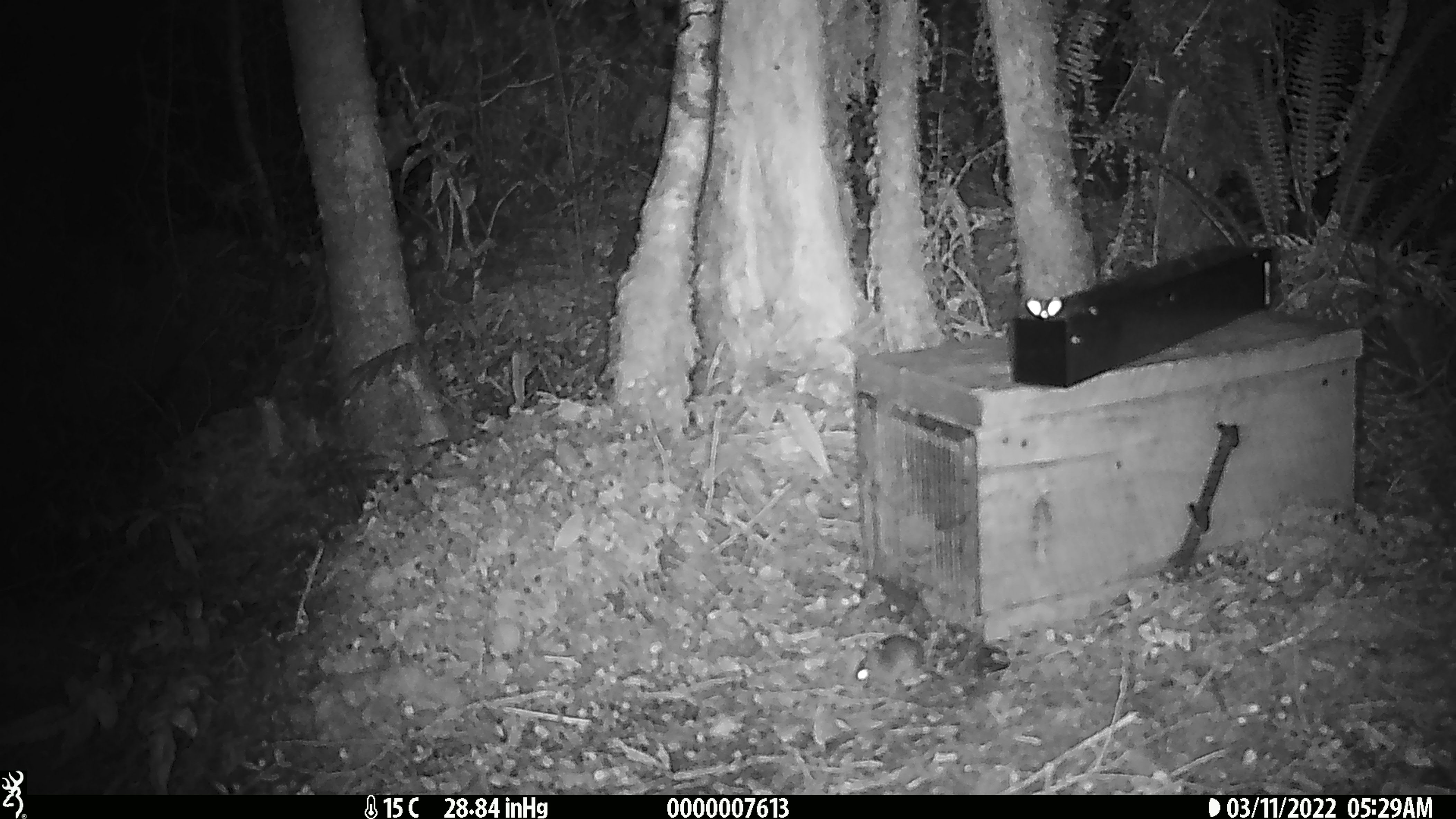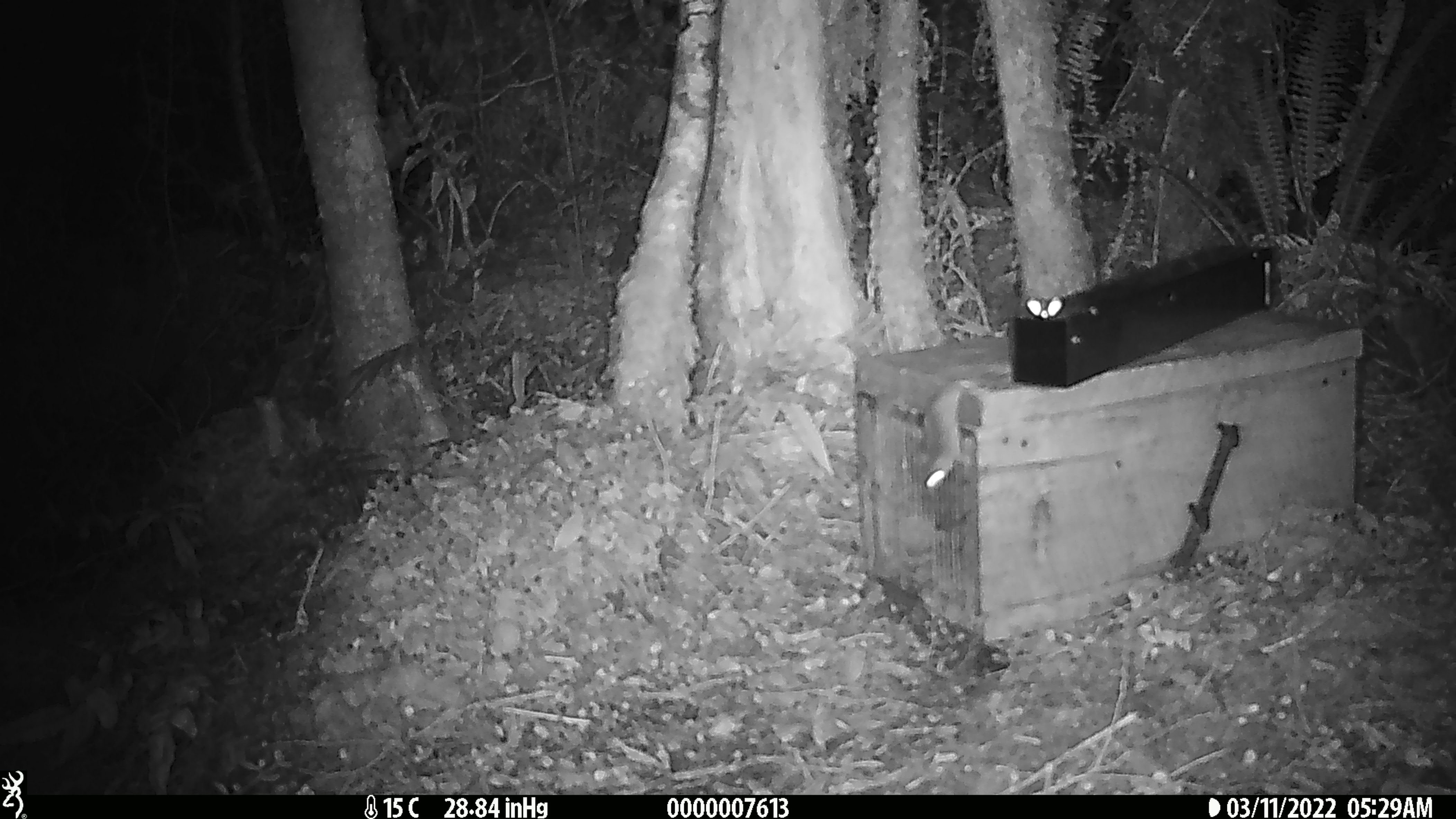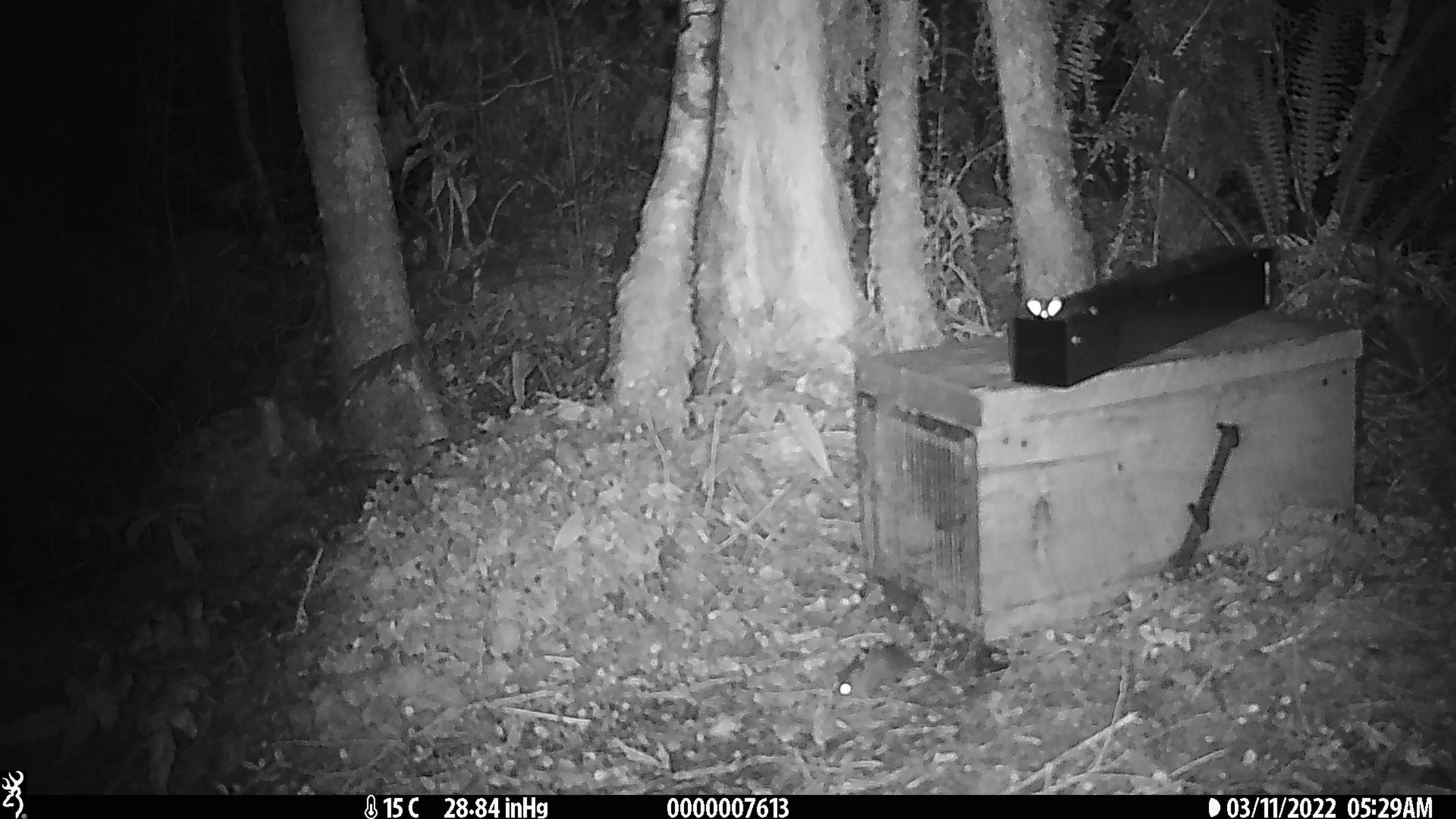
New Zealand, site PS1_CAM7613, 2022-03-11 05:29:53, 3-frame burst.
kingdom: Animalia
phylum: Chordata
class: Mammalia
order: Rodentia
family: Muridae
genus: Mus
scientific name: Mus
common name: mouse